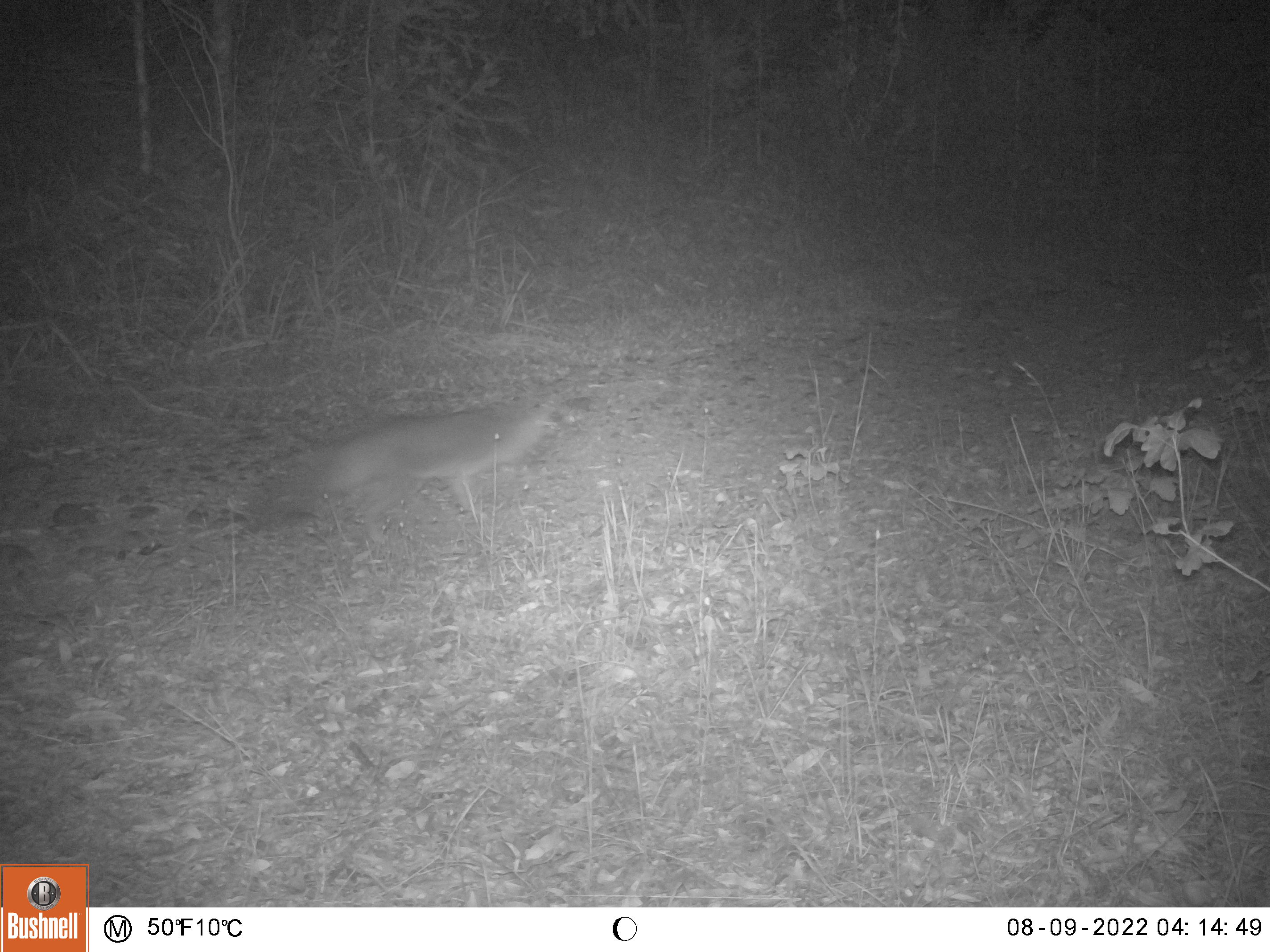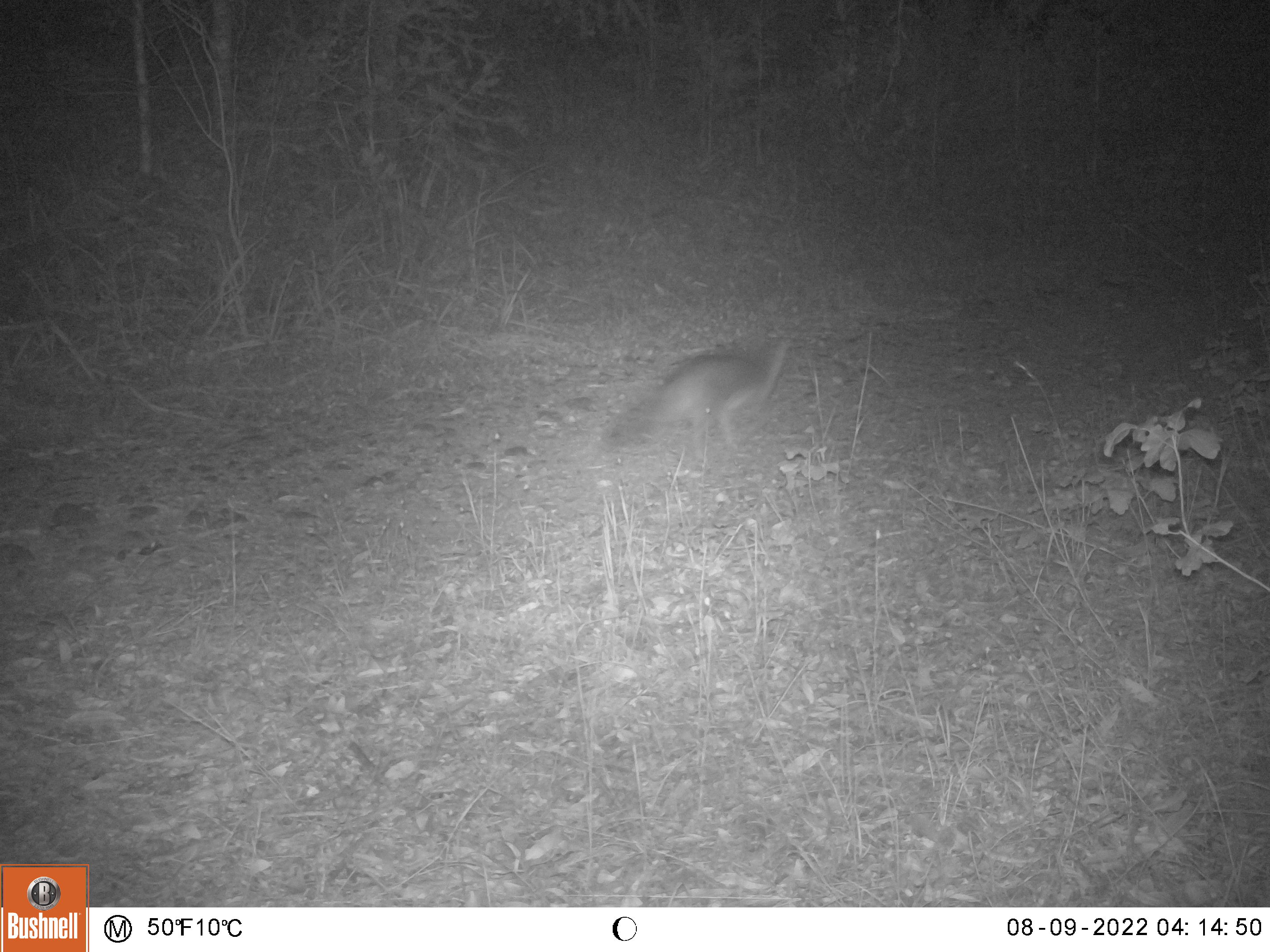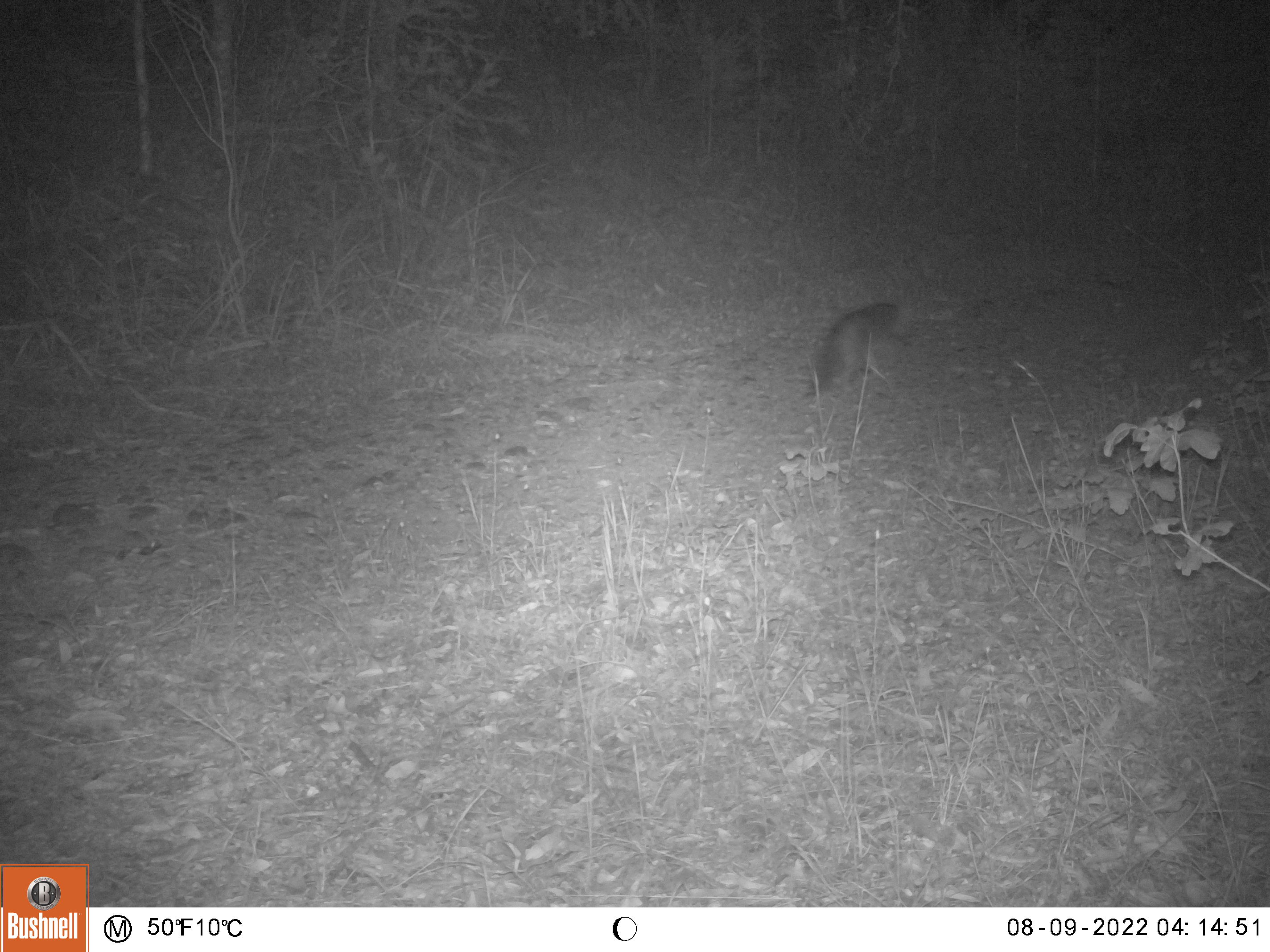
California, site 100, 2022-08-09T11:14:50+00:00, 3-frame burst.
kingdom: Animalia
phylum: Chordata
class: Mammalia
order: Carnivora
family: Canidae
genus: Urocyon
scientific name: Urocyon cinereoargenteus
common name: gray fox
Gray fox (Urocyon cinereoargenteus).